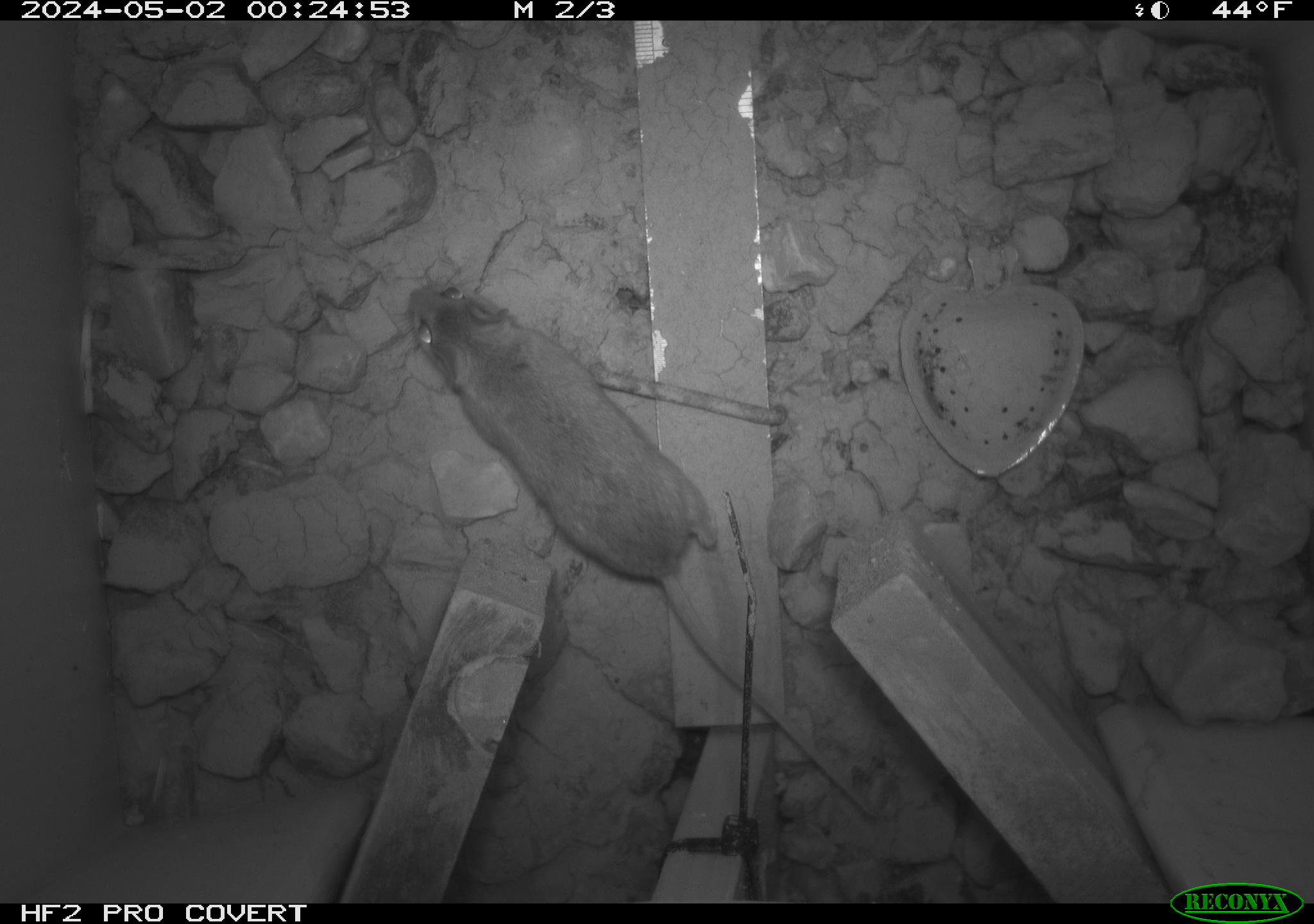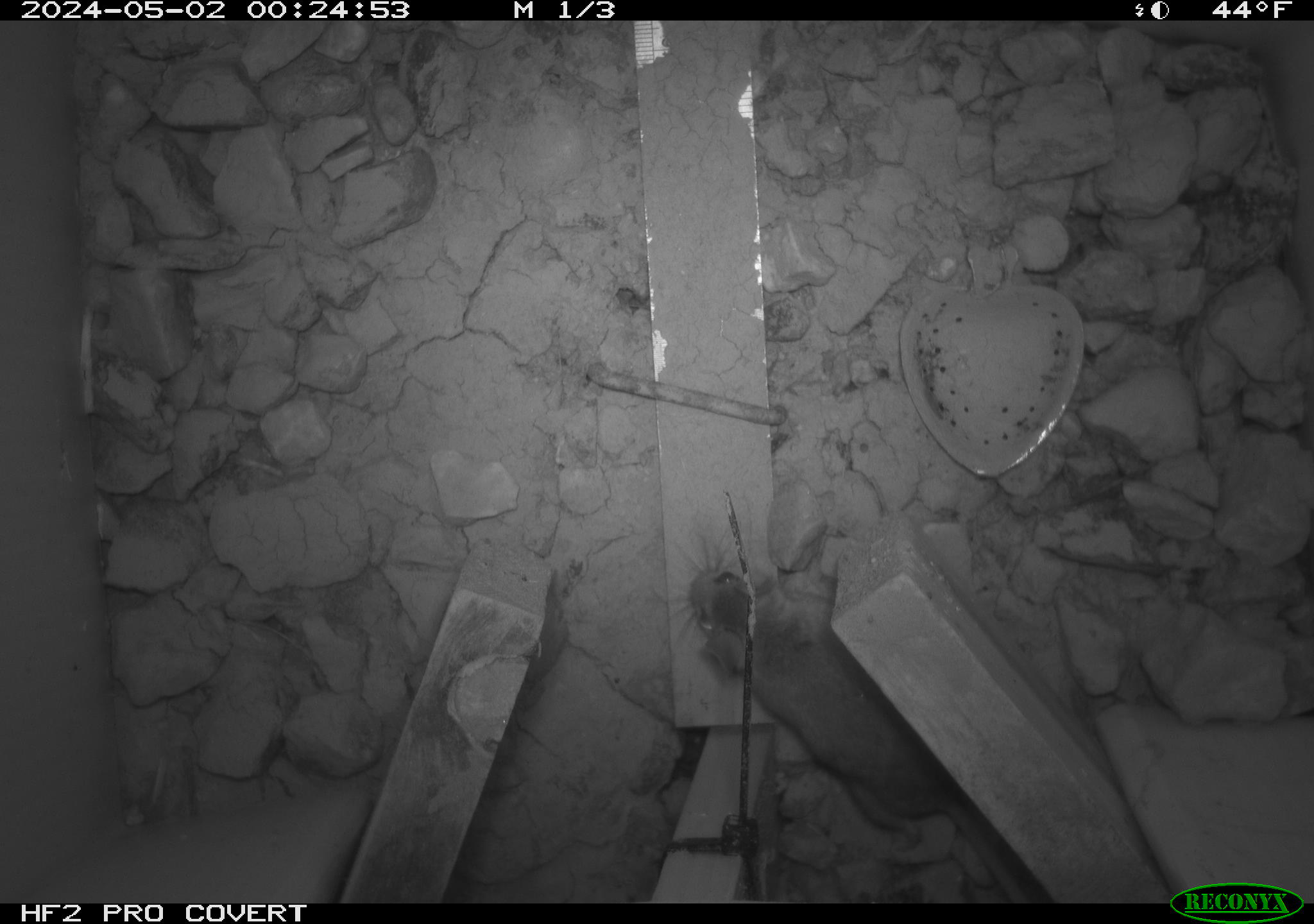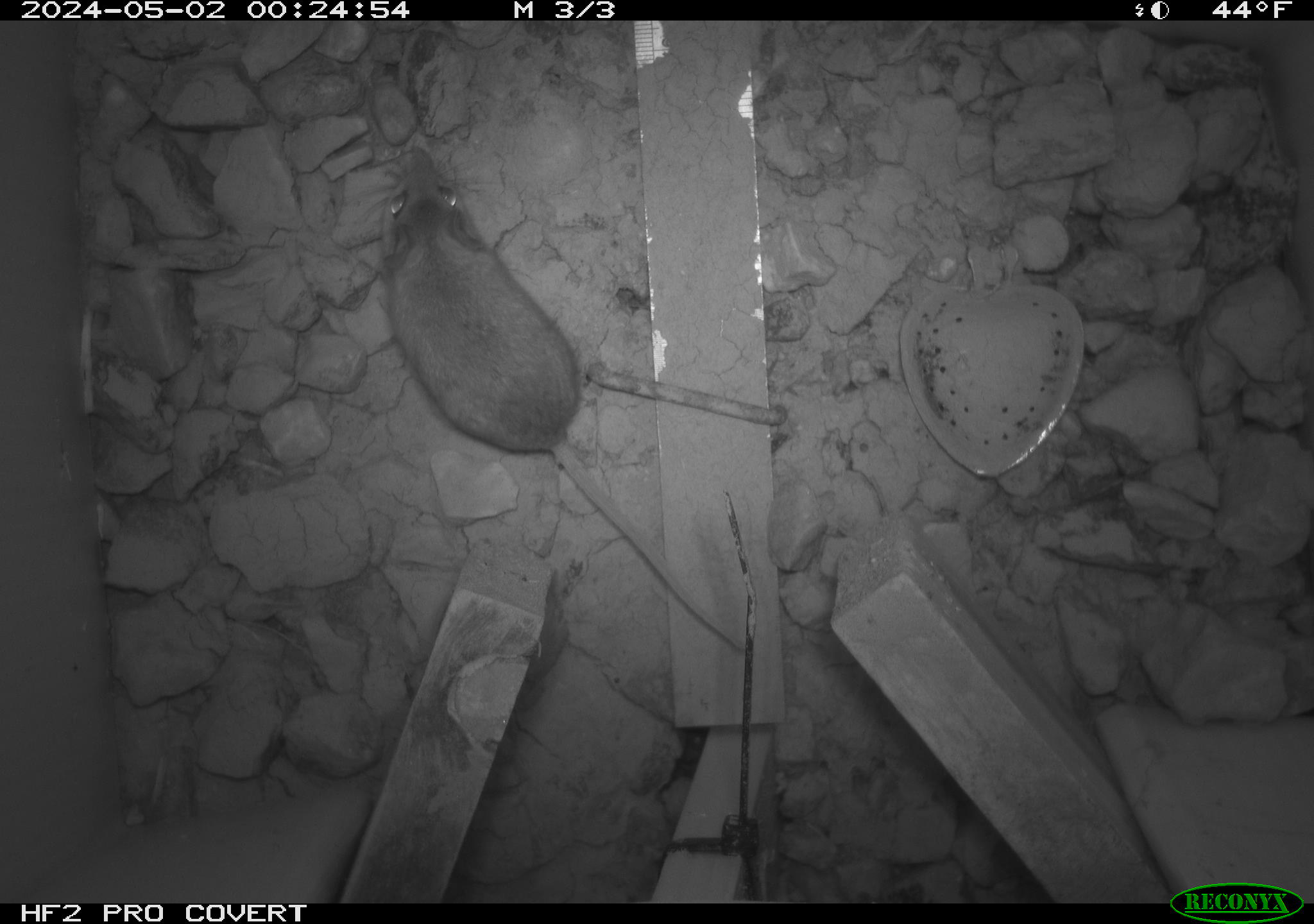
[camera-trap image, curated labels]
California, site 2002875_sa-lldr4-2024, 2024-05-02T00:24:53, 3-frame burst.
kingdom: Animalia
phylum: Chordata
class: Mammalia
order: Rodentia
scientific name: Rodentia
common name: rodent